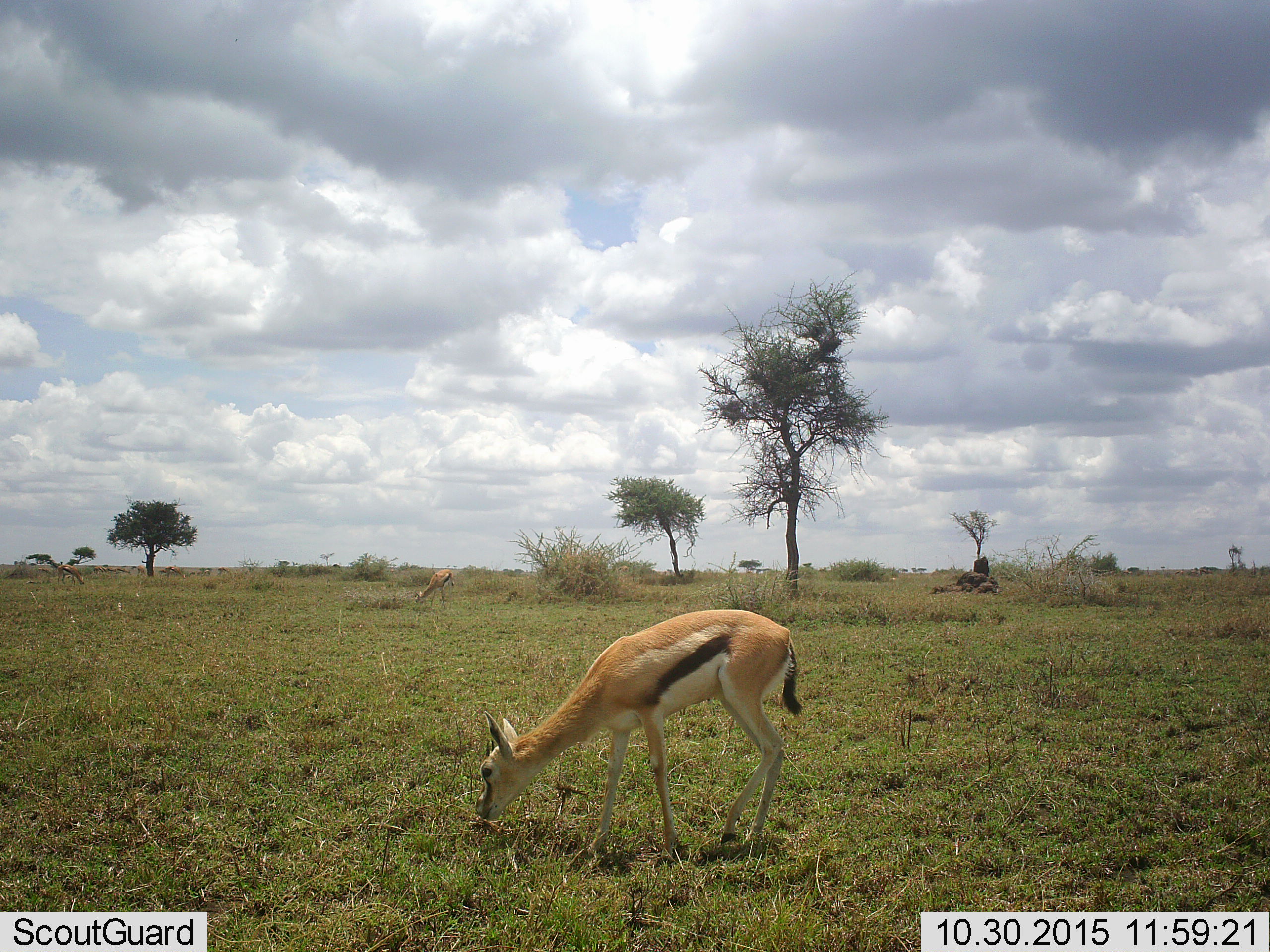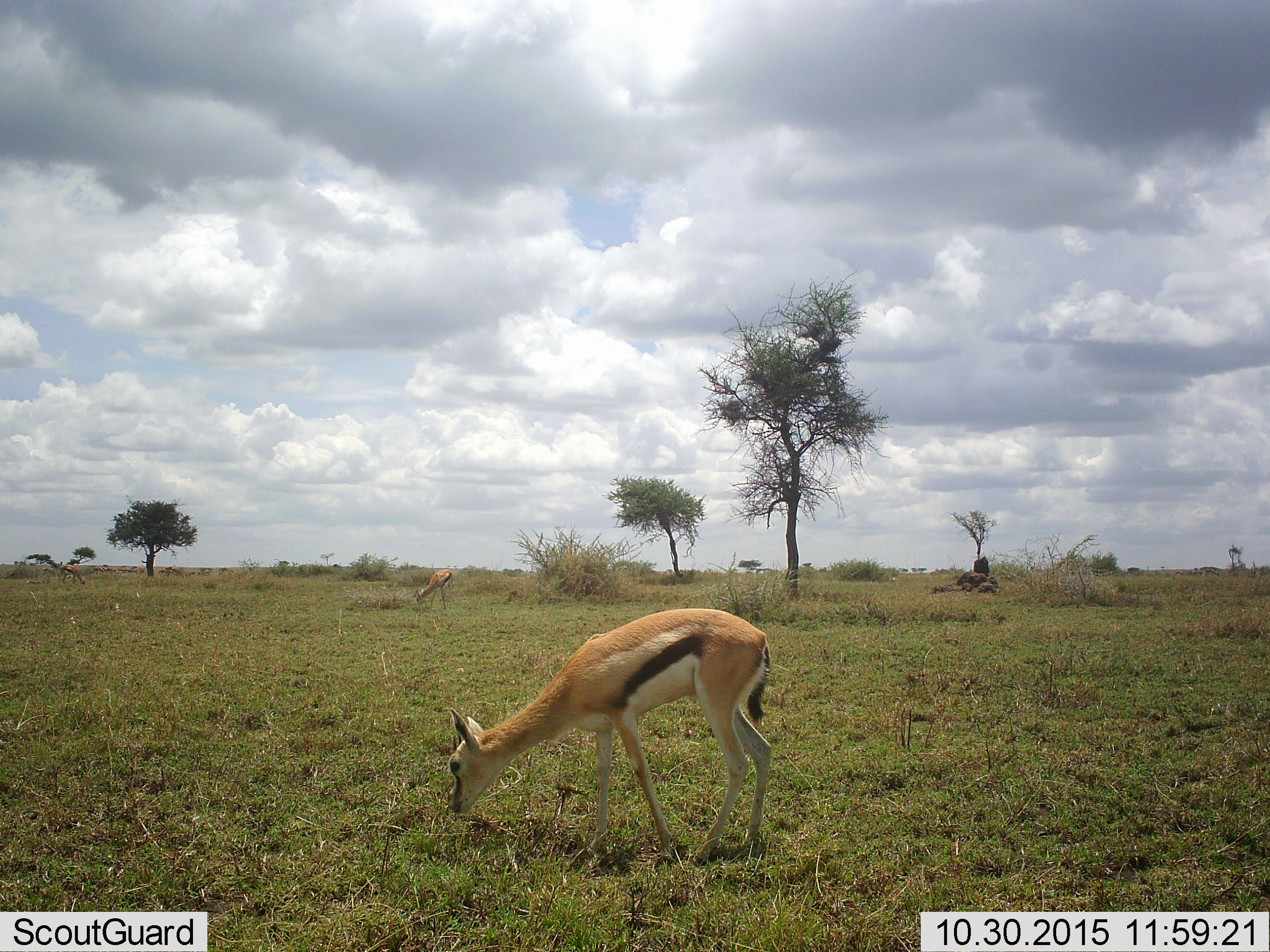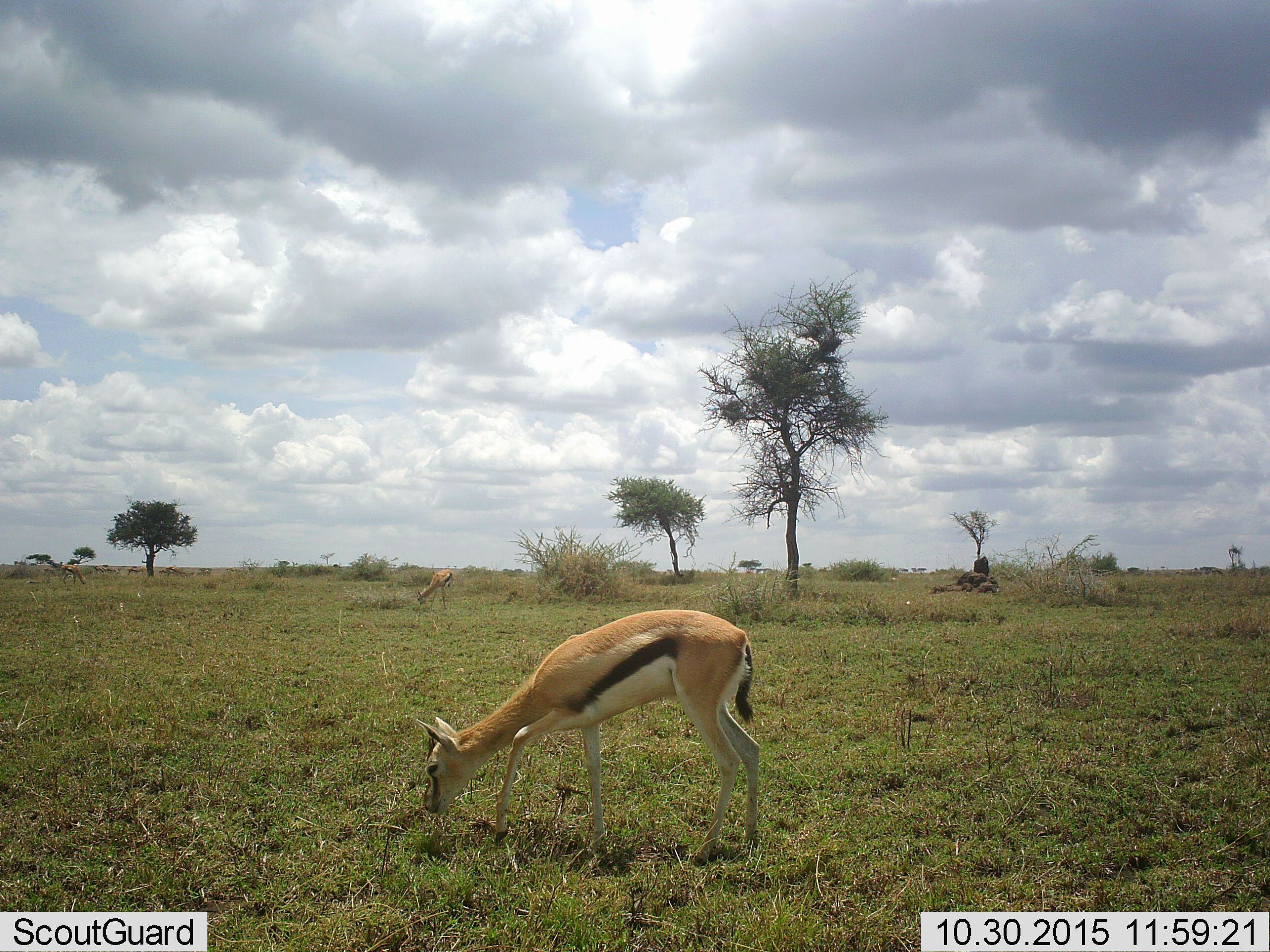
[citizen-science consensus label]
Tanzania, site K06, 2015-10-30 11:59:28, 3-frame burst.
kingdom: Animalia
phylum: Chordata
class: Mammalia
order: Artiodactyla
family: Bovidae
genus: Eudorcas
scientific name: Eudorcas thomsonii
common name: thomson's gazelle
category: gazellethomsons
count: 3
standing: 50%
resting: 0%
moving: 40%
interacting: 0%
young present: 20%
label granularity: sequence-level